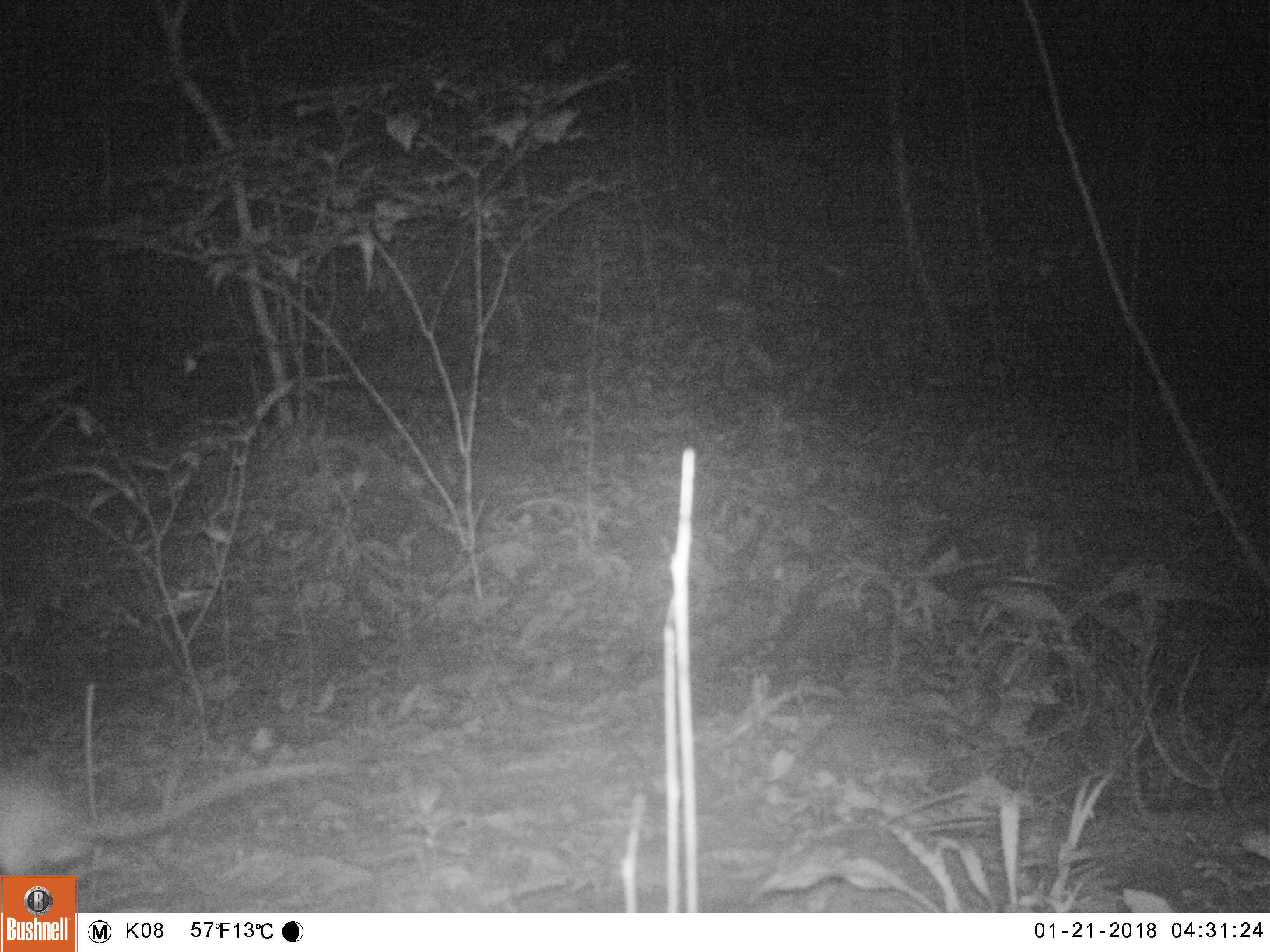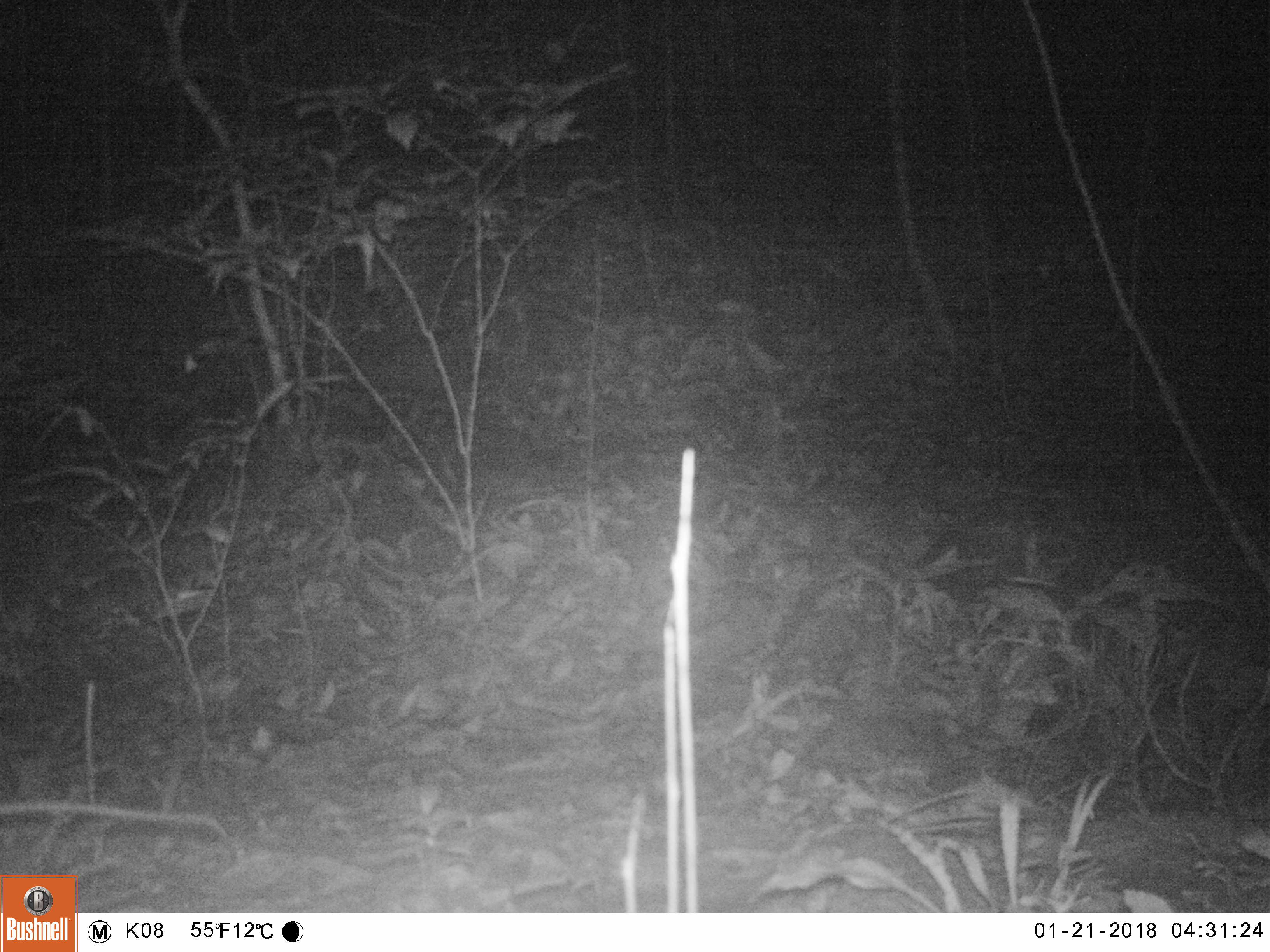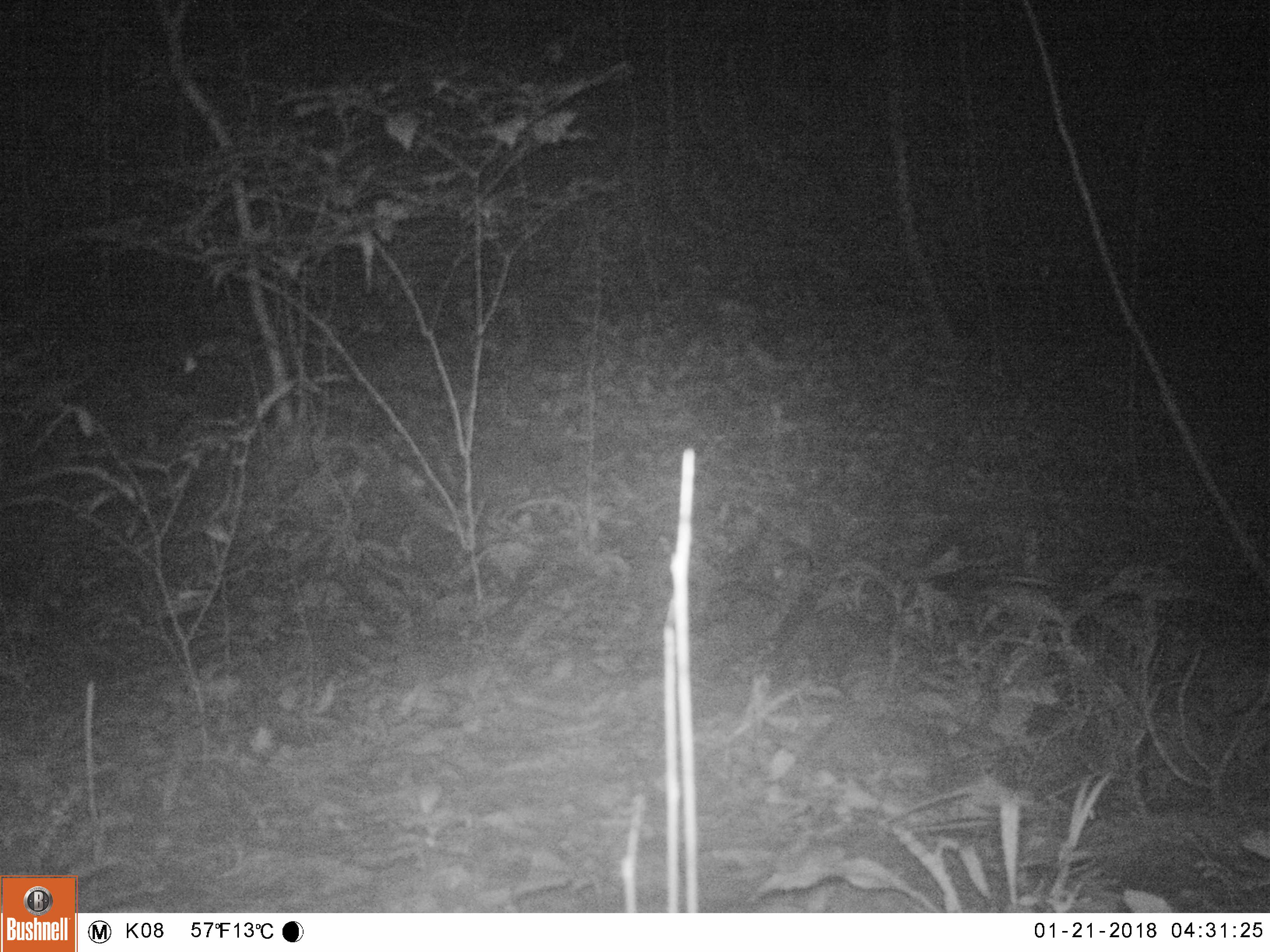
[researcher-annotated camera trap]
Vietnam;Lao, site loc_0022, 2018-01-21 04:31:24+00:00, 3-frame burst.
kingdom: Animalia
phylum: Chordata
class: Mammalia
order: Rodentia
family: Muridae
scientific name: Muridae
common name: old-world mice and rats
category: unidentified murid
Unidentified murid (old-world mice and rats) (Muridae). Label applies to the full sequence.